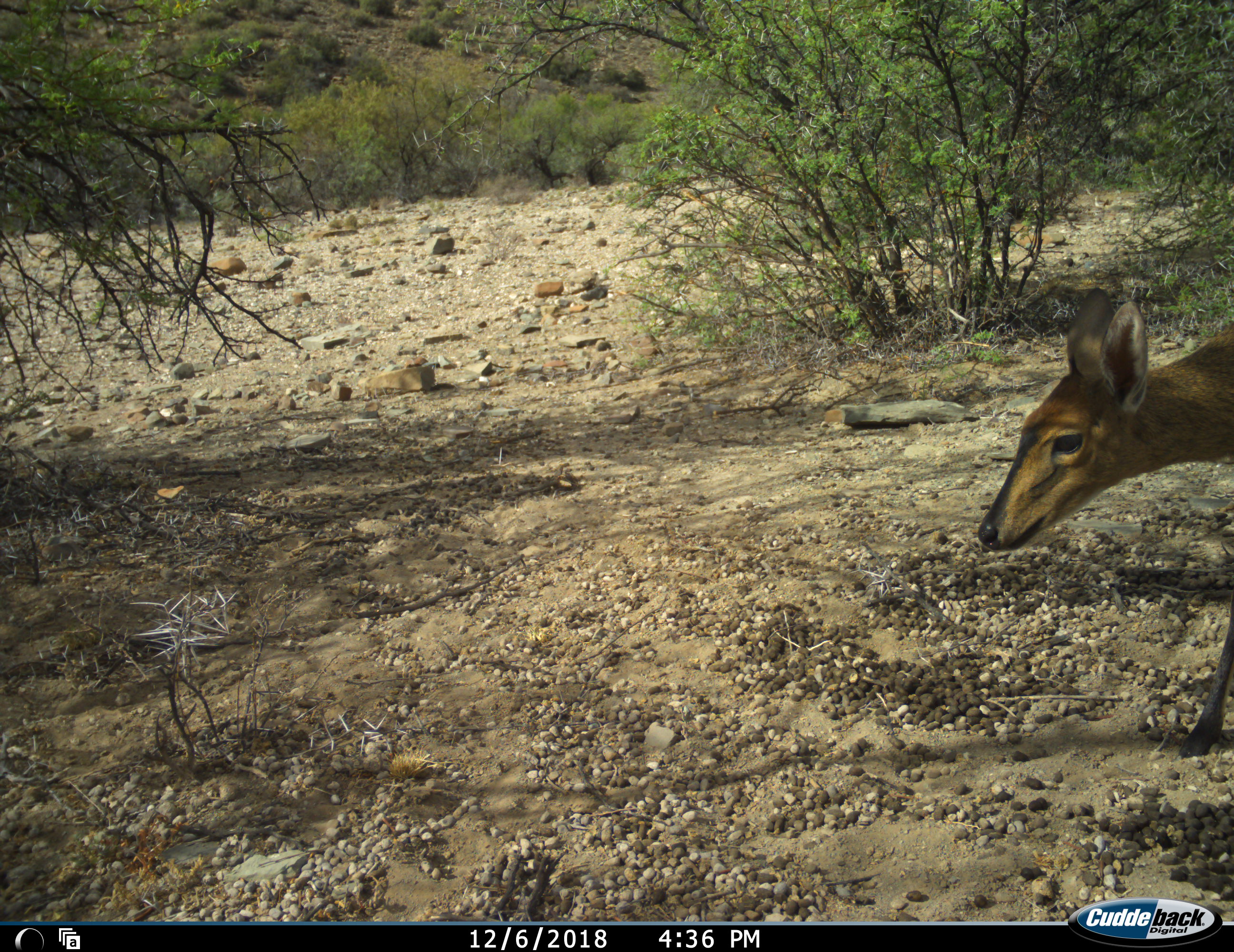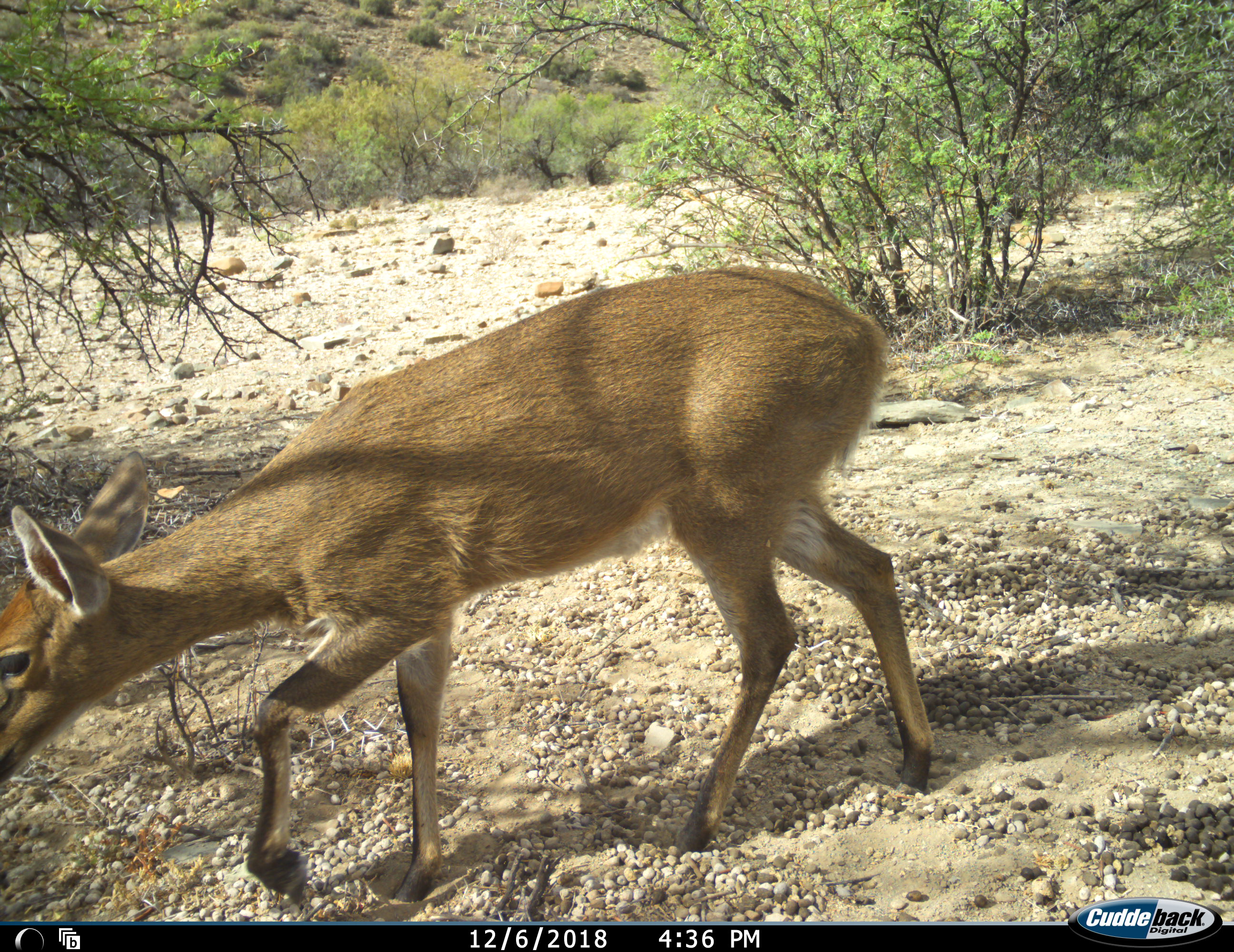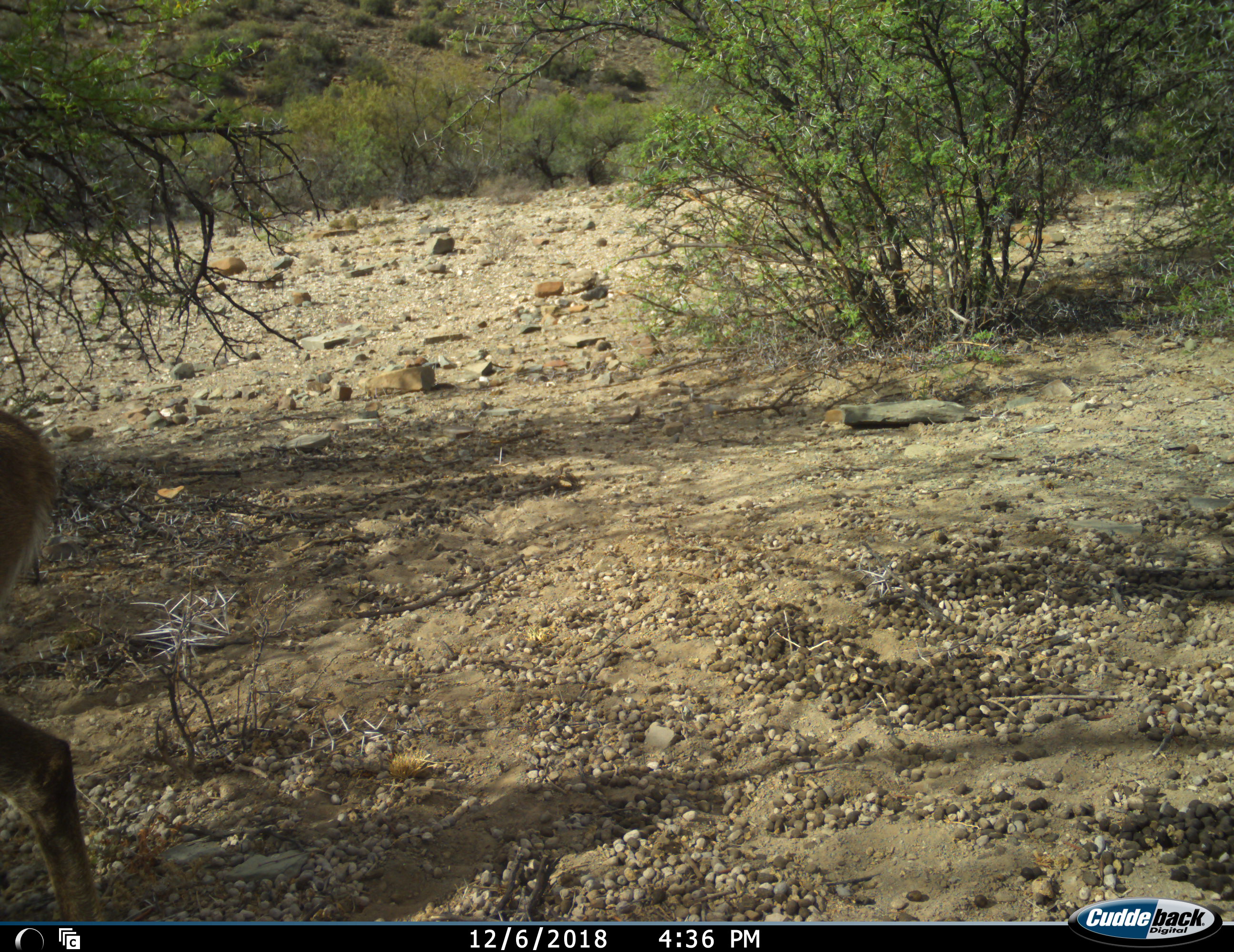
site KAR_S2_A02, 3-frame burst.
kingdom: Animalia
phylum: Chordata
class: Mammalia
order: Artiodactyla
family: Bovidae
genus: Sylvicapra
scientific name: Sylvicapra grimmia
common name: common duiker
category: duikercommongrey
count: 1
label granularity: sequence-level